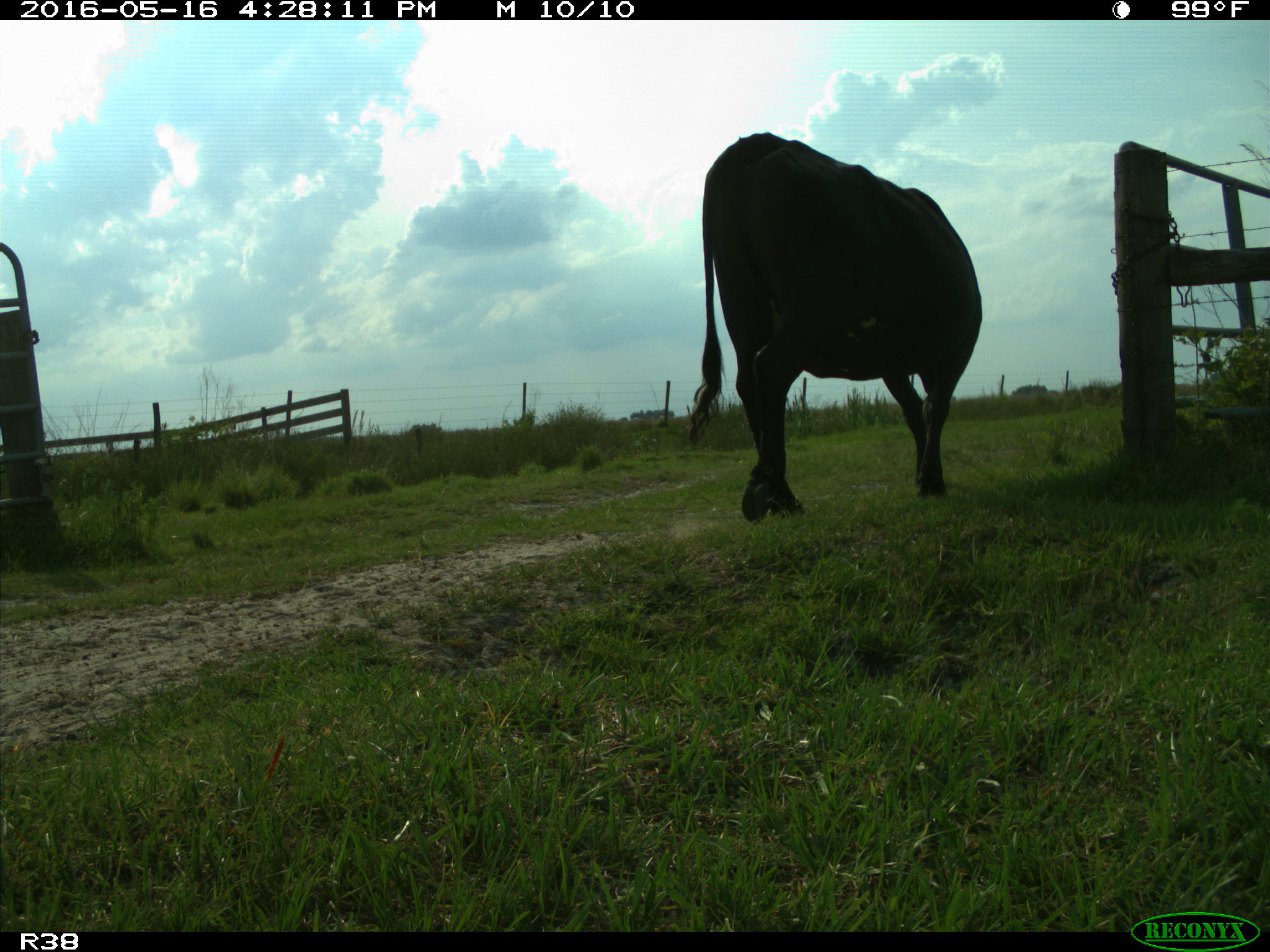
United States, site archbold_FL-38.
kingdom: Animalia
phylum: Chordata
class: Mammalia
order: Artiodactyla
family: Bovidae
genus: Bos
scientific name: Bos taurus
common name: domestic cow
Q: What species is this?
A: Bos taurus (domestic cow).